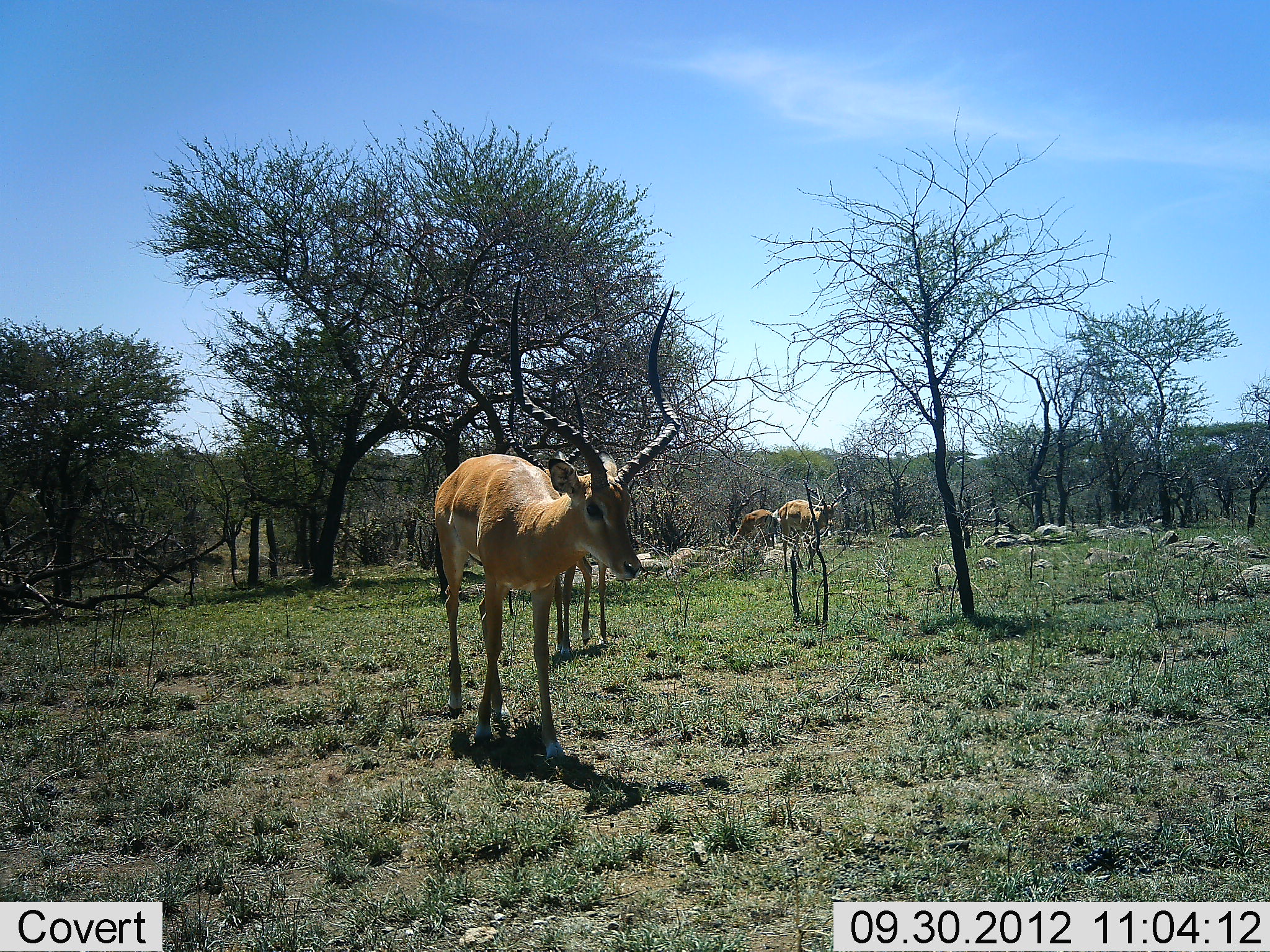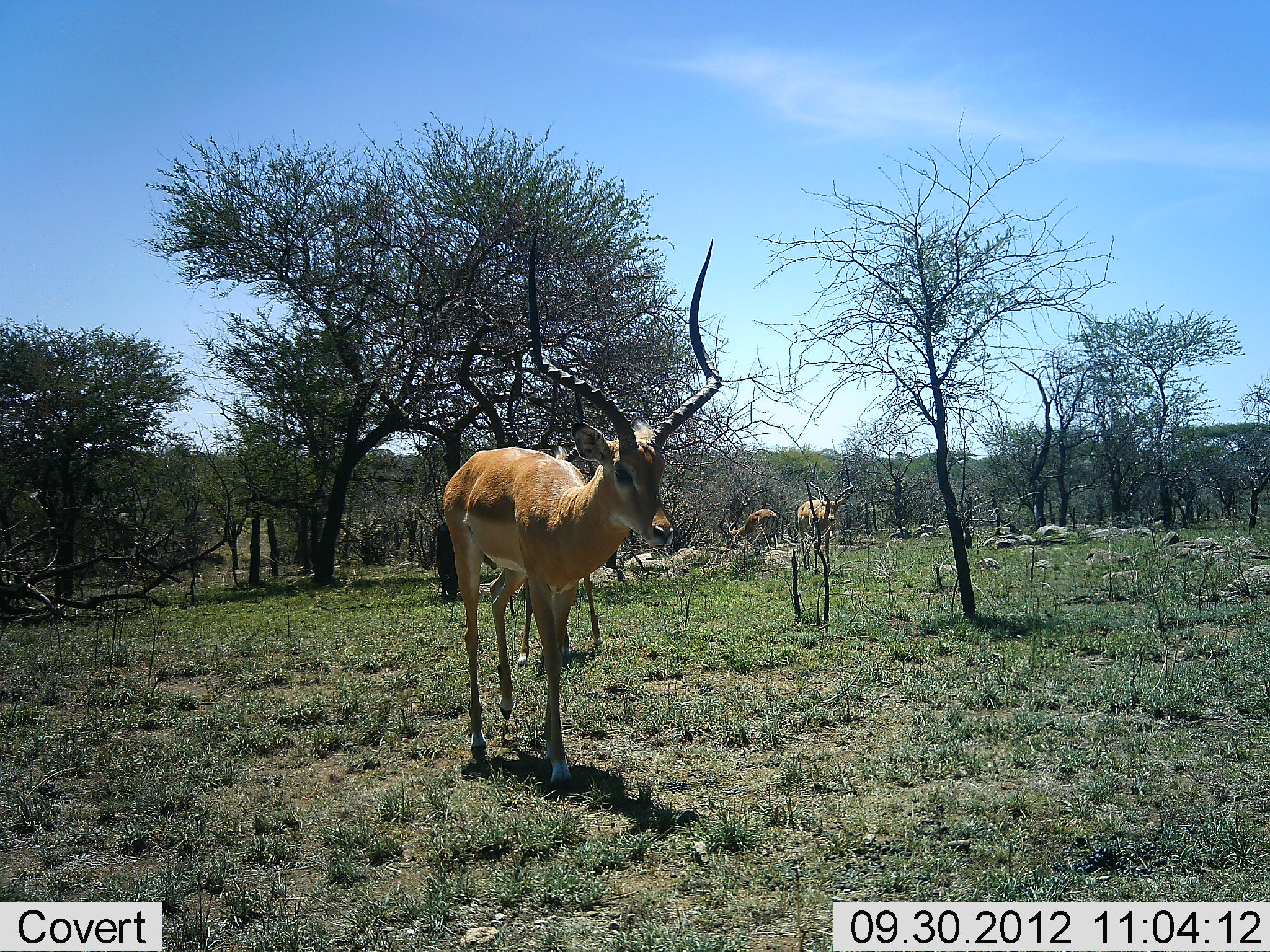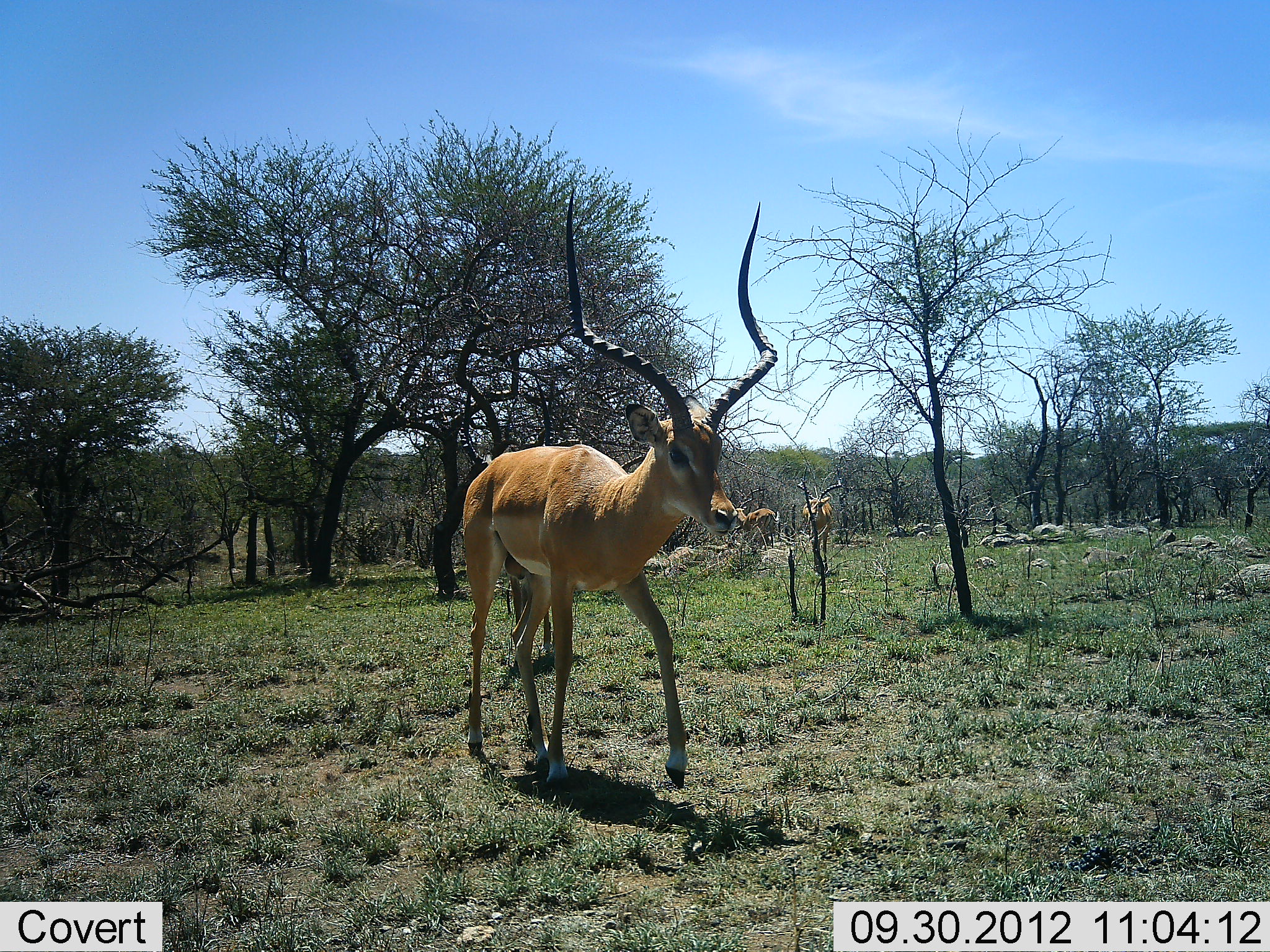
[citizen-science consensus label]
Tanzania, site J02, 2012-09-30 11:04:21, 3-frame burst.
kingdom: Animalia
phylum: Chordata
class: Mammalia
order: Artiodactyla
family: Bovidae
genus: Aepyceros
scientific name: Aepyceros melampus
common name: impala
Impala (Aepyceros melampus), count 4. Behavior (volunteer vote fractions): standing 30%, resting 0%, moving 90%, interacting 0%. Young present (vote fraction): 0%. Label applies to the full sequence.